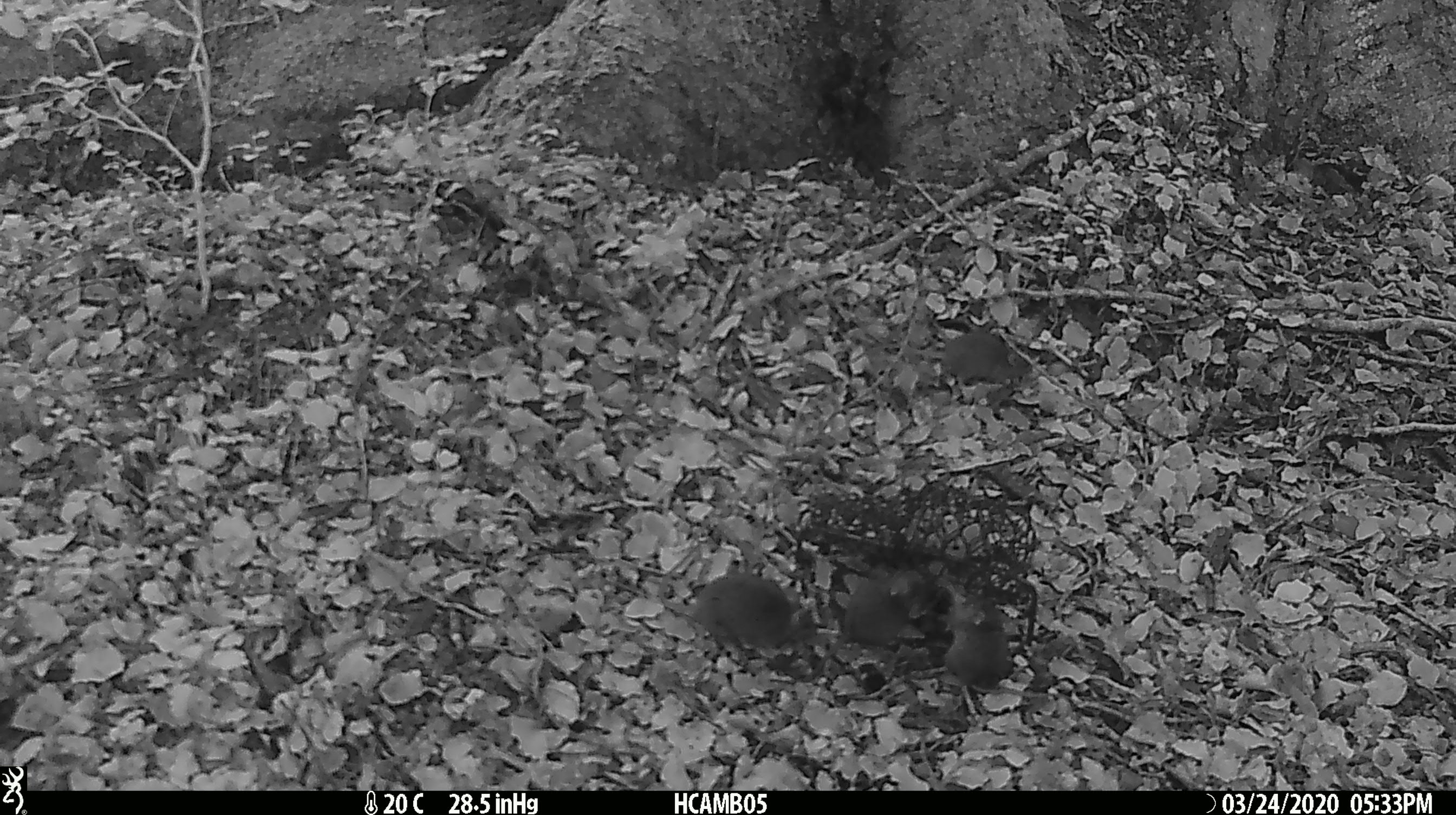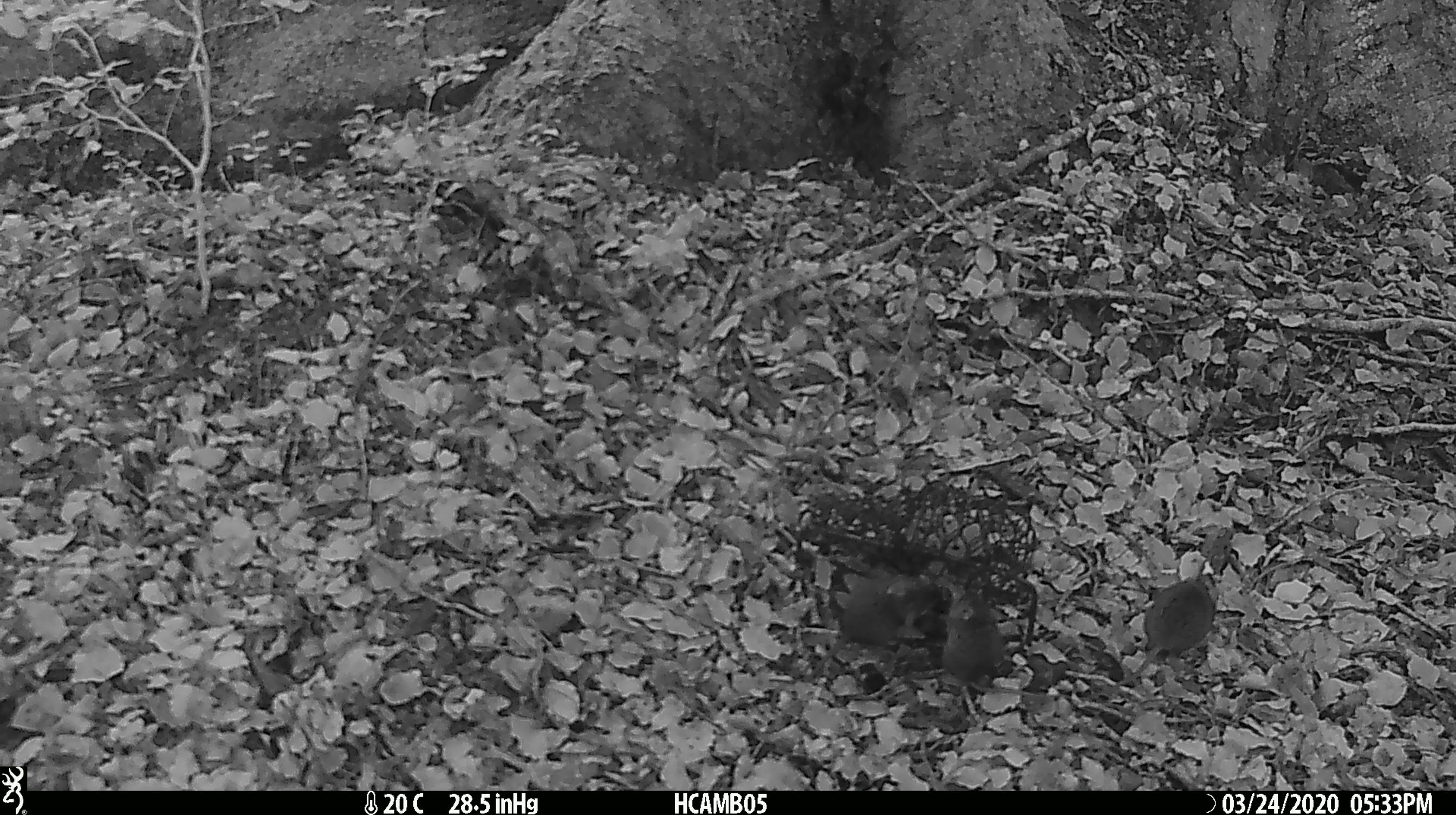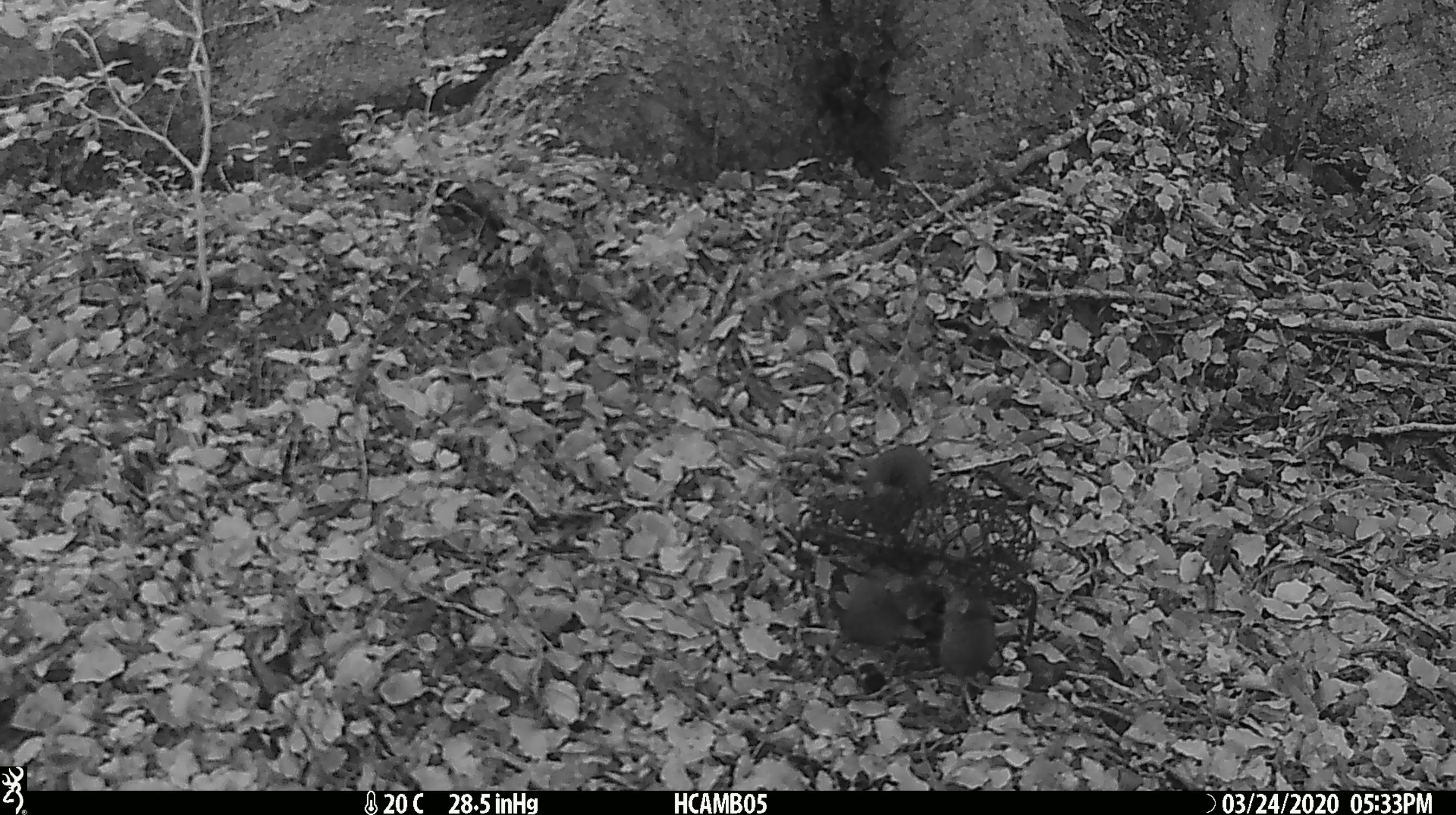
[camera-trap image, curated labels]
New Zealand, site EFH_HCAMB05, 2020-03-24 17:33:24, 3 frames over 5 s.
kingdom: Animalia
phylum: Chordata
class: Mammalia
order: Rodentia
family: Muridae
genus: Mus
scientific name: Mus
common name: mouse